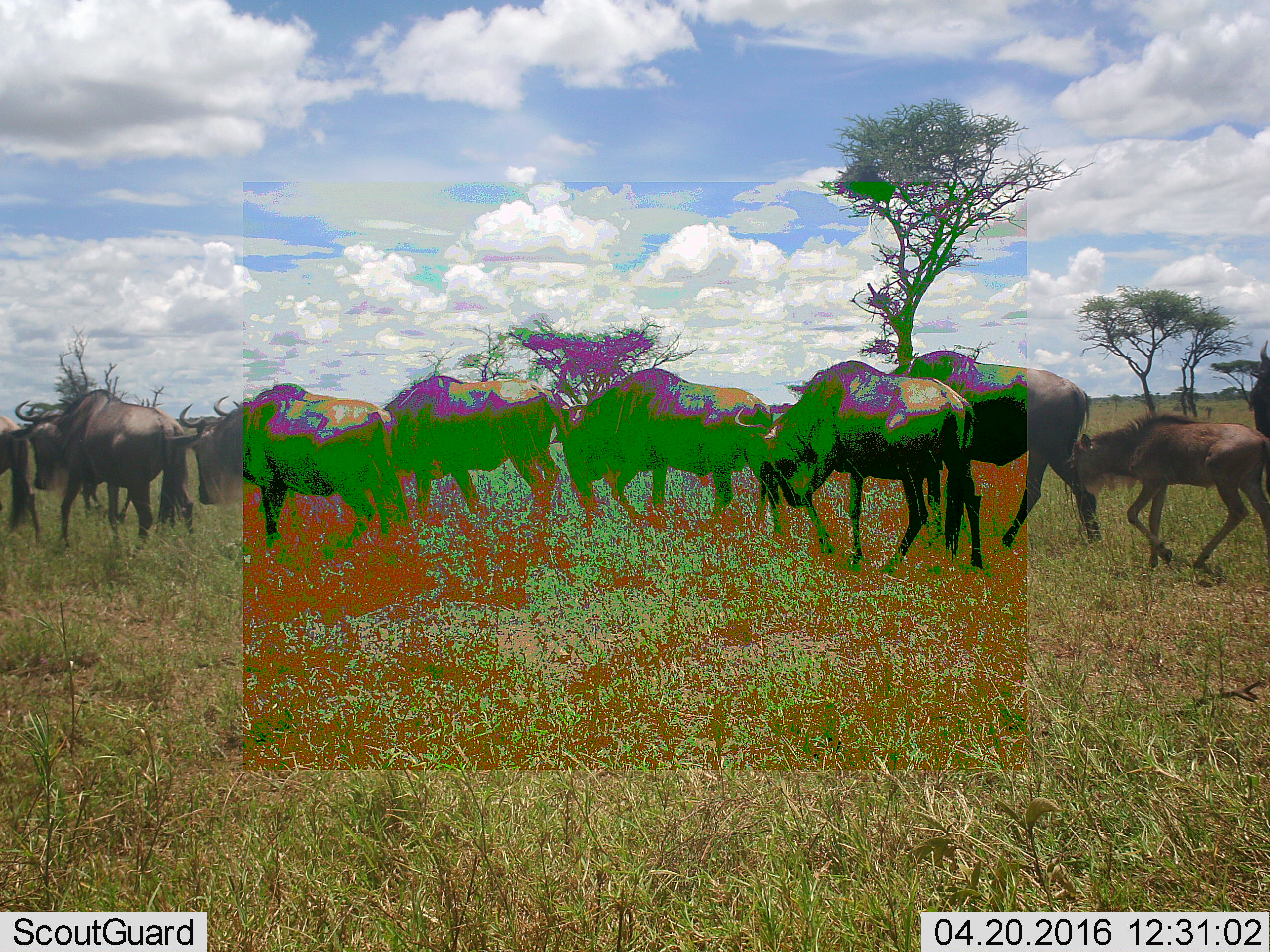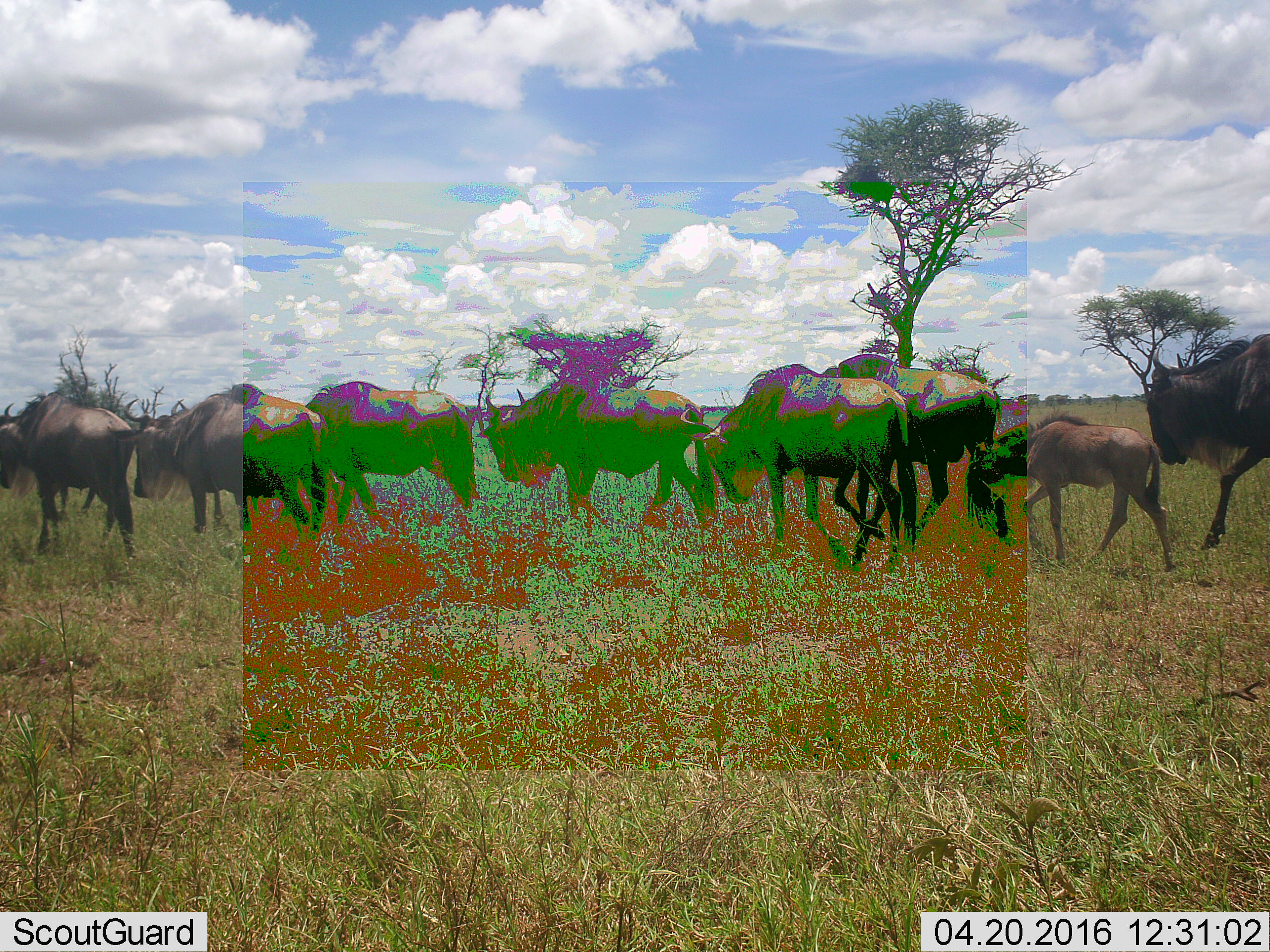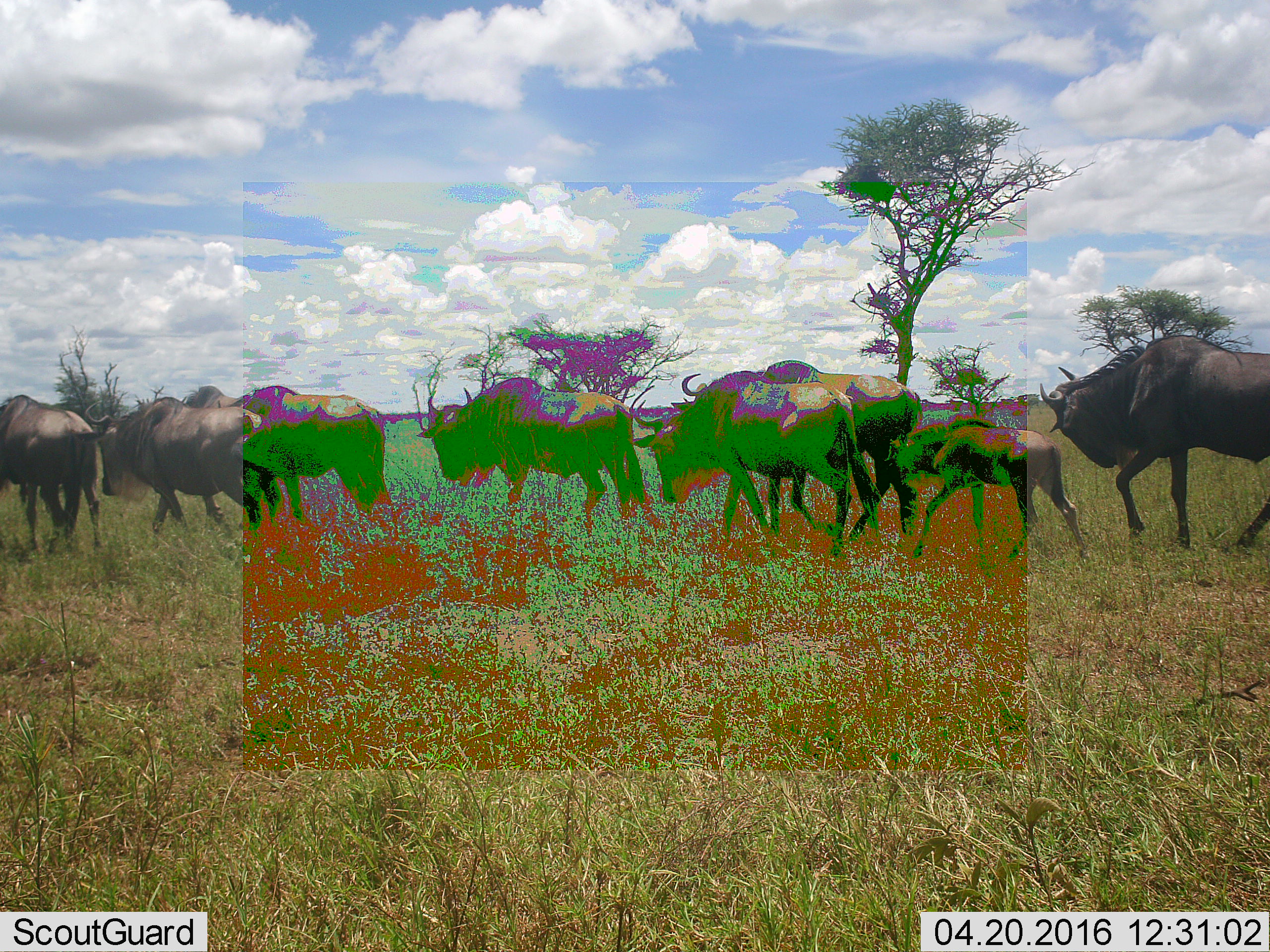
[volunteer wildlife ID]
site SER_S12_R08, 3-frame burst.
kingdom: Animalia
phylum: Chordata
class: Mammalia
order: Artiodactyla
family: Bovidae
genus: Connochaetes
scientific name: Connochaetes taurinus taurinus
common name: blue wildebeest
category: wildebeestblue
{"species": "wildebeestblue (blue wildebeest) (Connochaetes taurinus taurinus)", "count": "10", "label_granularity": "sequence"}